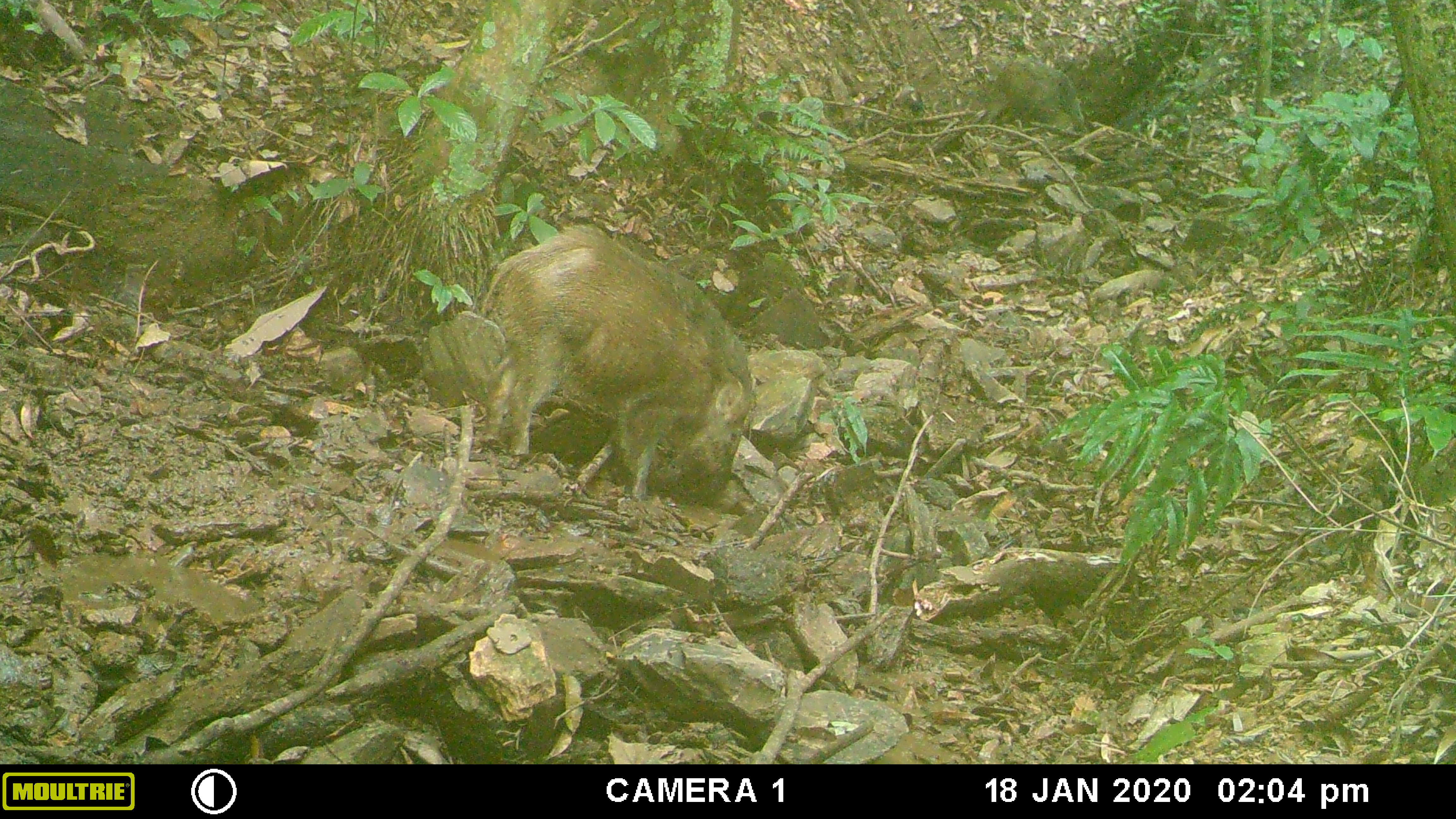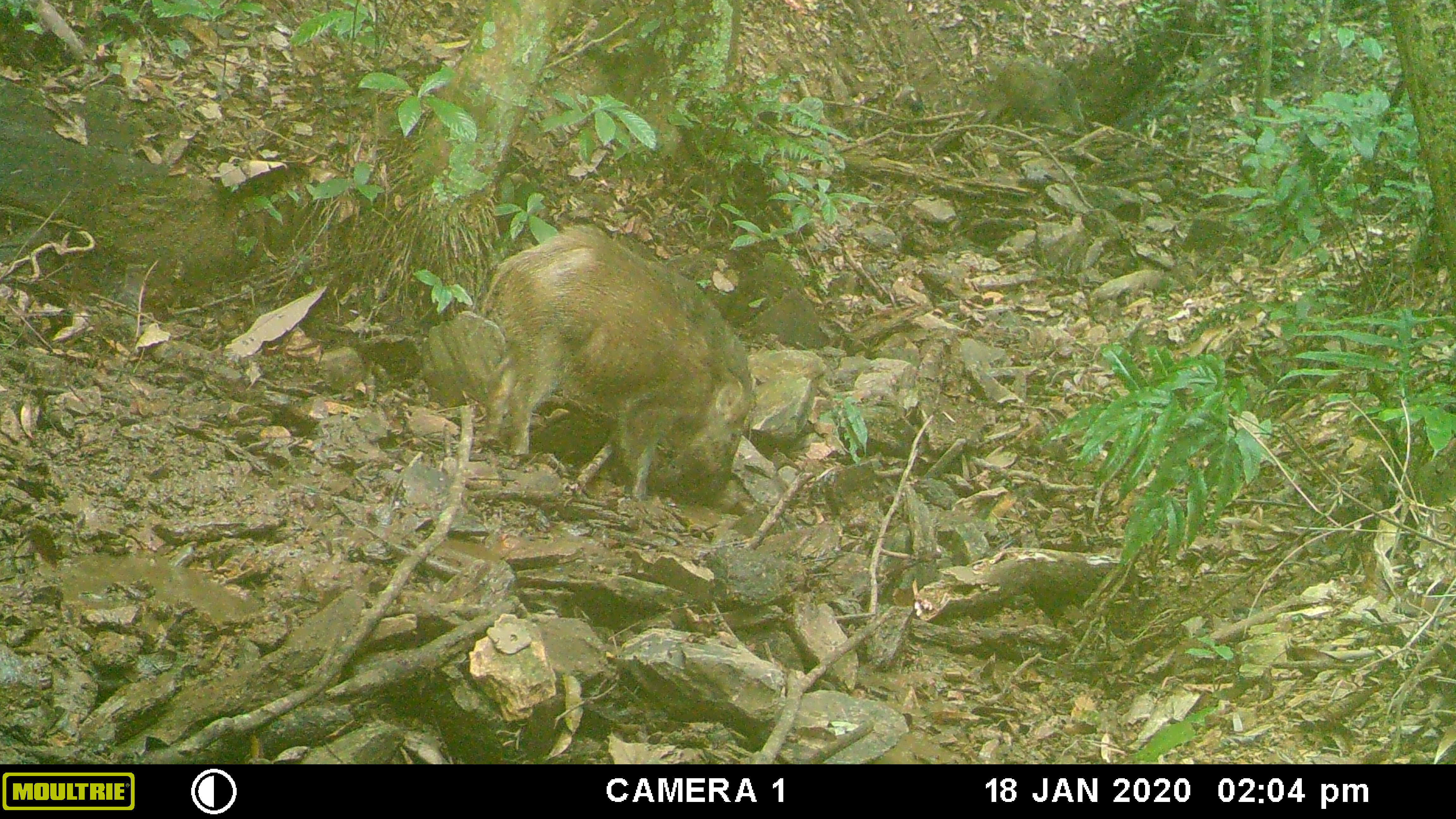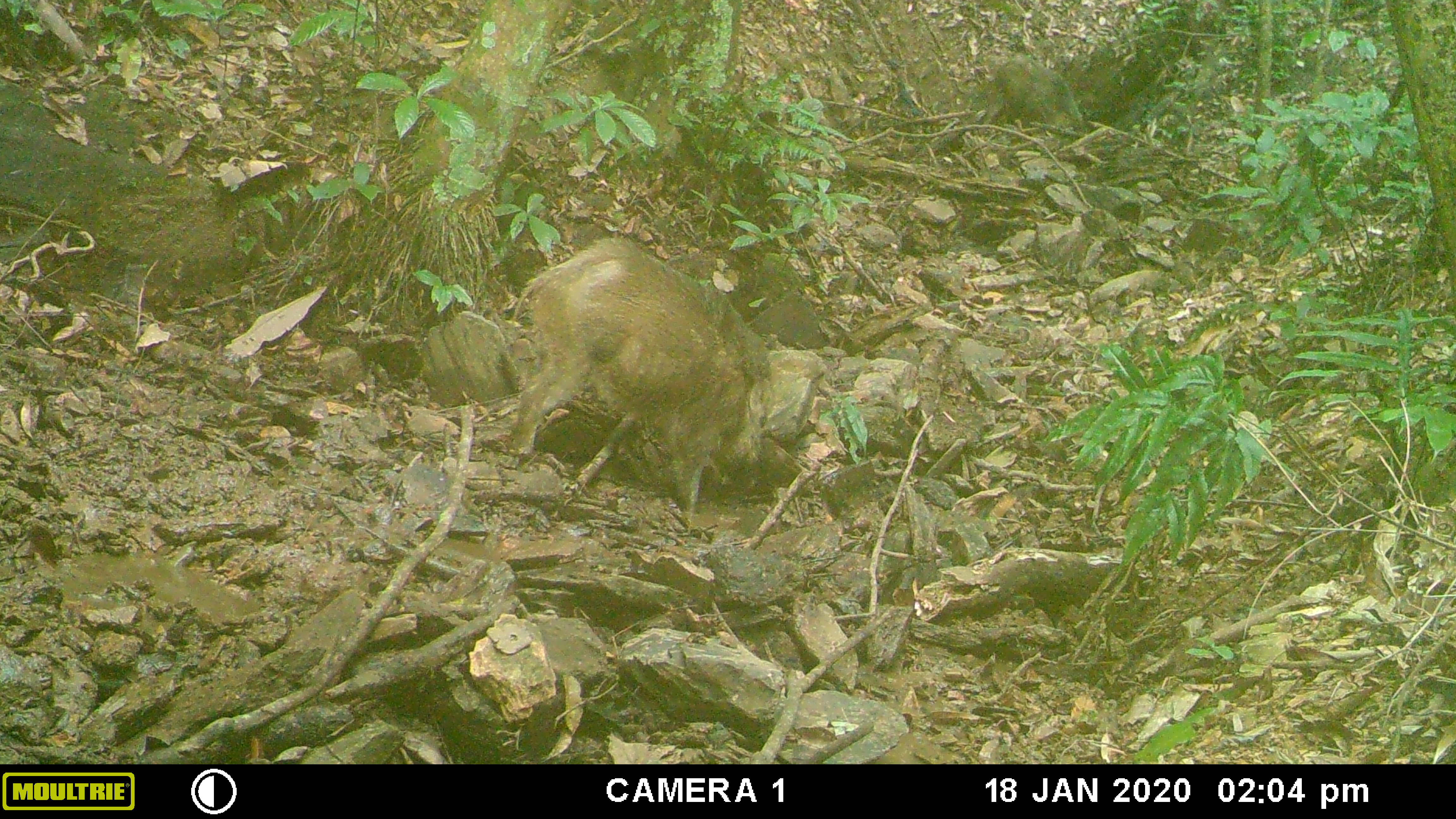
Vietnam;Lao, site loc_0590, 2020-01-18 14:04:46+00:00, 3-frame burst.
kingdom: Animalia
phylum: Chordata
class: Aves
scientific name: Aves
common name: bird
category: unidentified bird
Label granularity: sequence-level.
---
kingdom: Animalia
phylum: Chordata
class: Mammalia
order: Artiodactyla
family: Suidae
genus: Sus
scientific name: Sus scrofa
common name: eurasian wild pig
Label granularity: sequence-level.